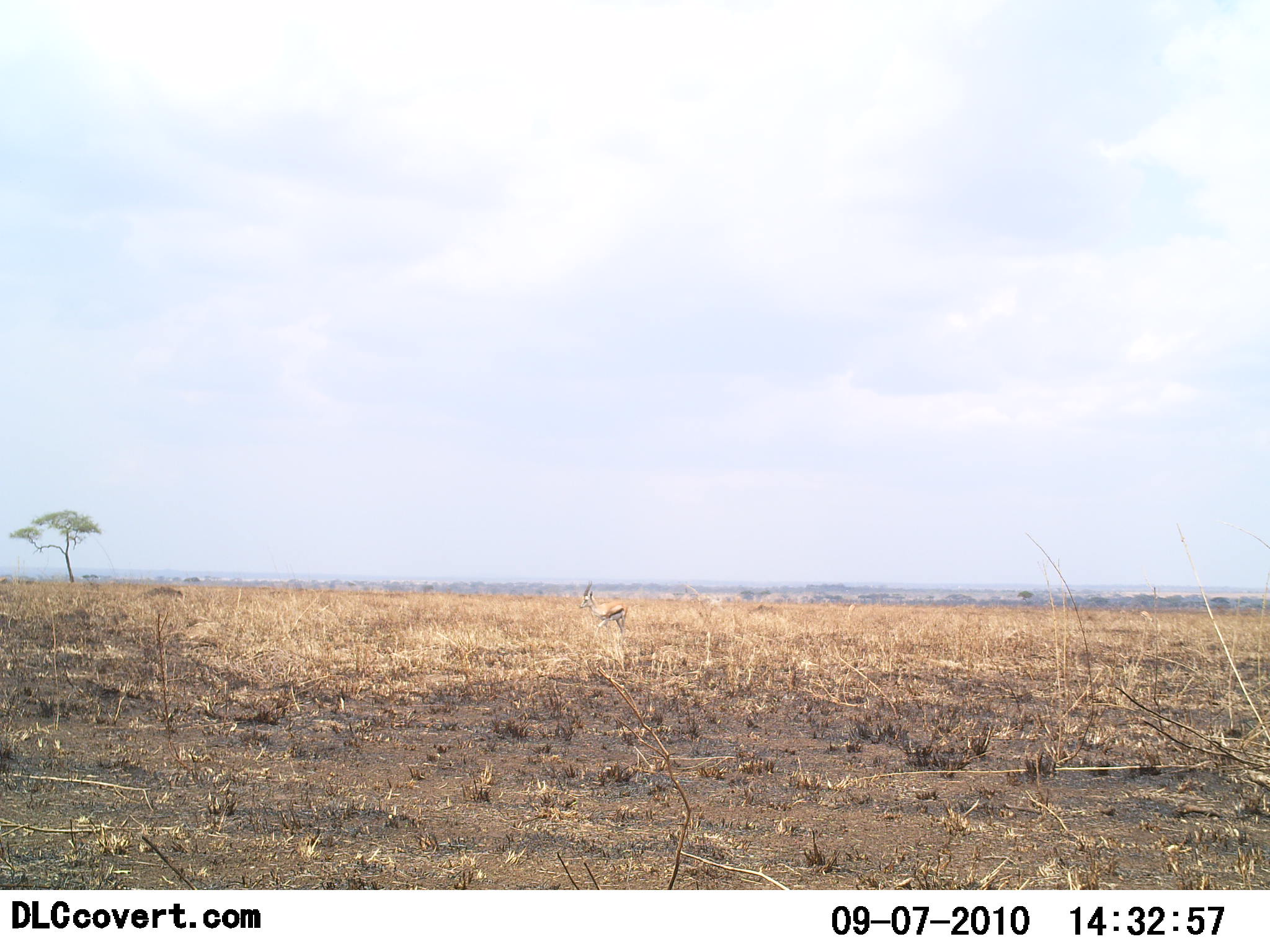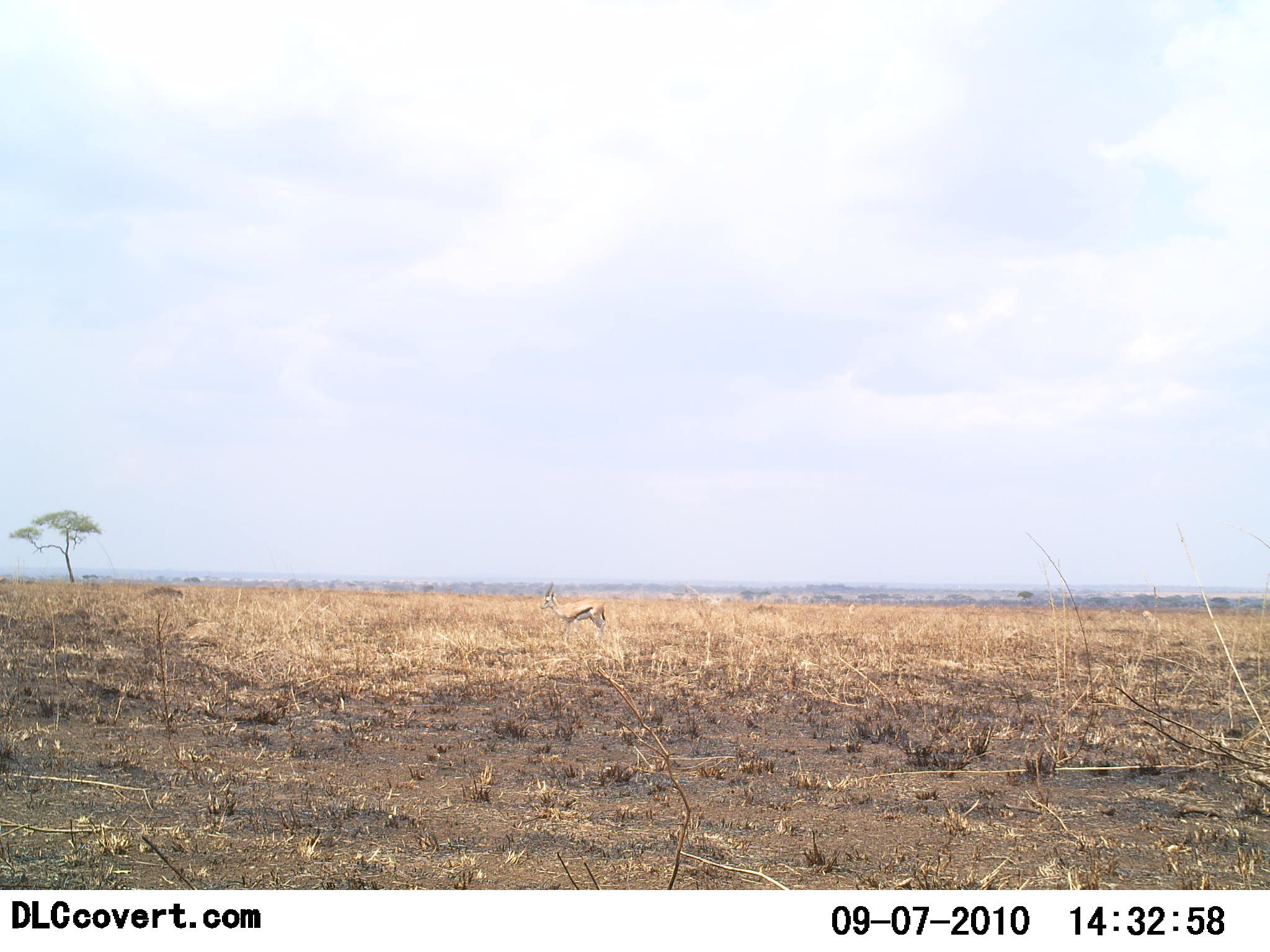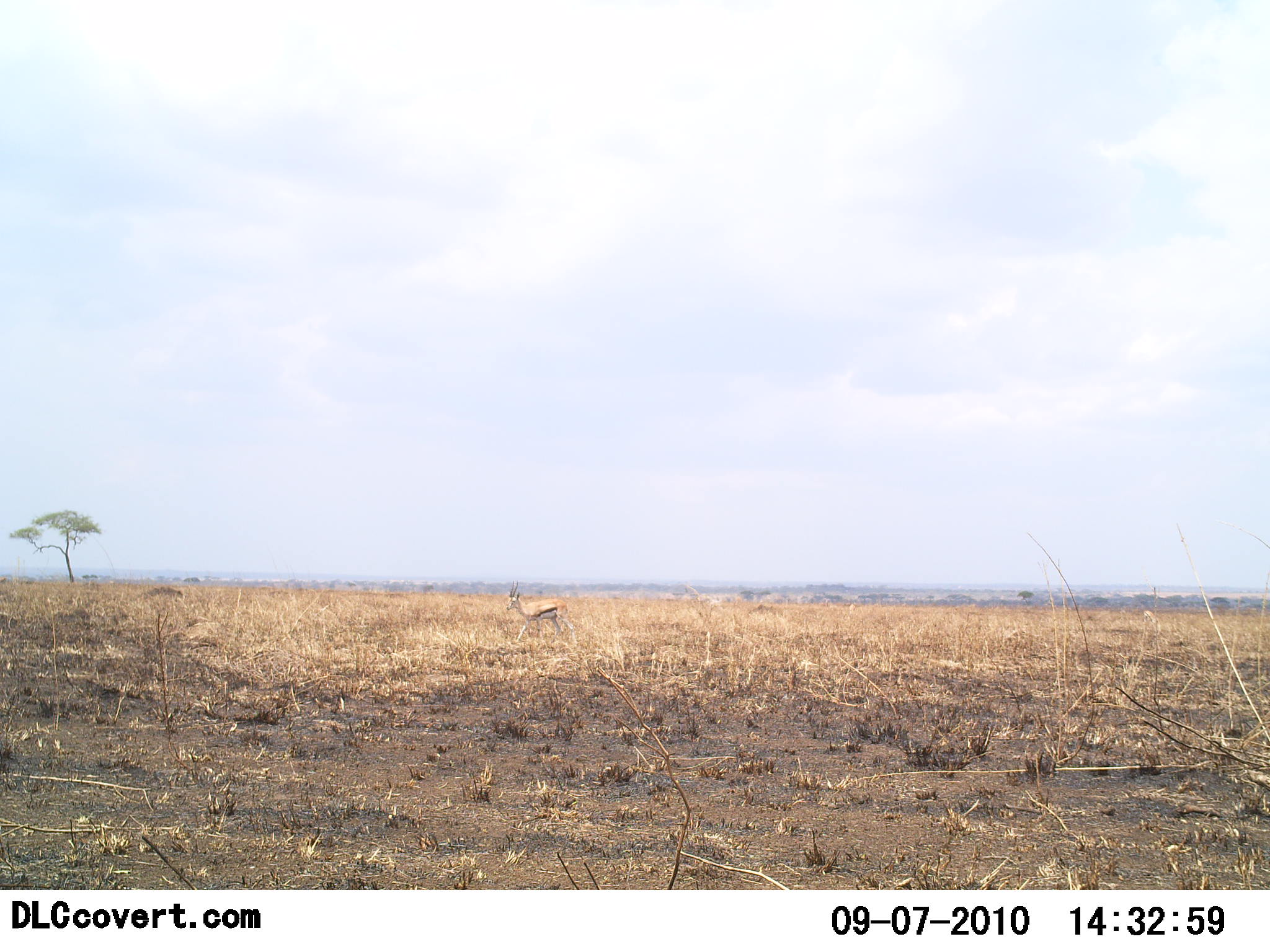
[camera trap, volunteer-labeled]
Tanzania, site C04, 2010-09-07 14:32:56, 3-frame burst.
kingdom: Animalia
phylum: Chordata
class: Mammalia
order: Artiodactyla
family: Bovidae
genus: Eudorcas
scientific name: Eudorcas thomsonii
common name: thomson's gazelle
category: gazellethomsons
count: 1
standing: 10%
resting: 0%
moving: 85%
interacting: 0%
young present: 0%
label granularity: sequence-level